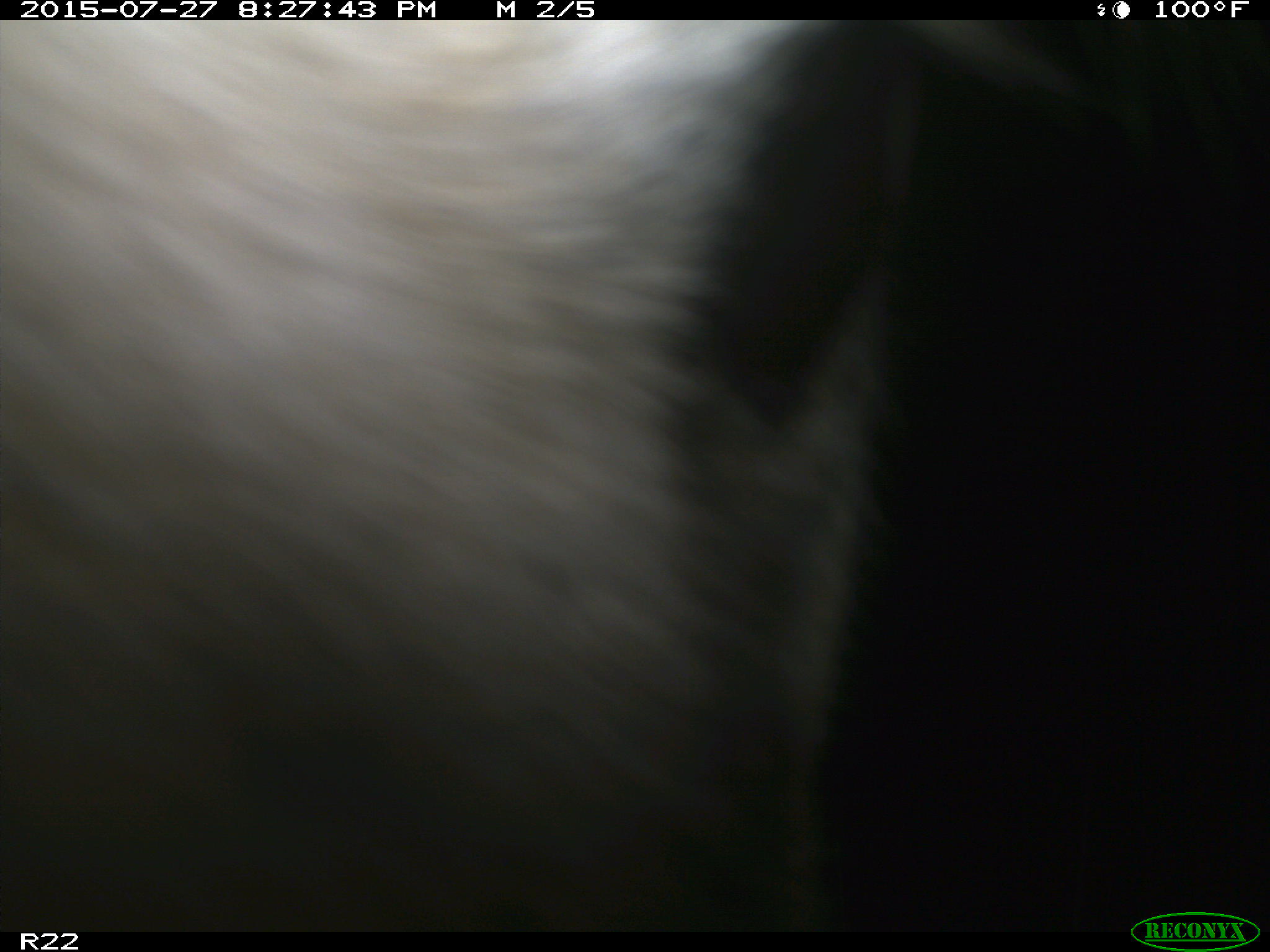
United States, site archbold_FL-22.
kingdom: Animalia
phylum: Chordata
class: Mammalia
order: Artiodactyla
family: Bovidae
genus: Bos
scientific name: Bos taurus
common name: domestic cow